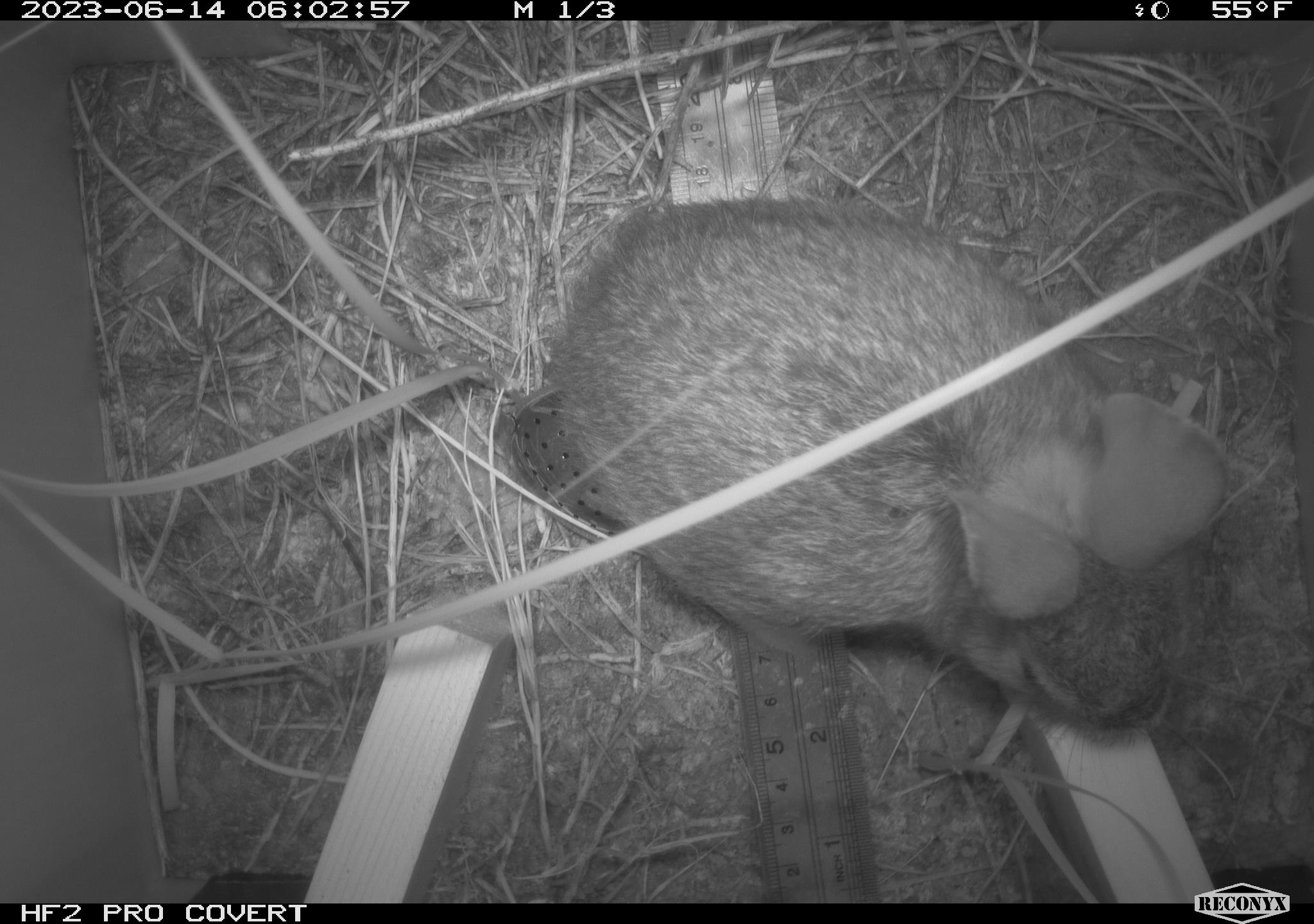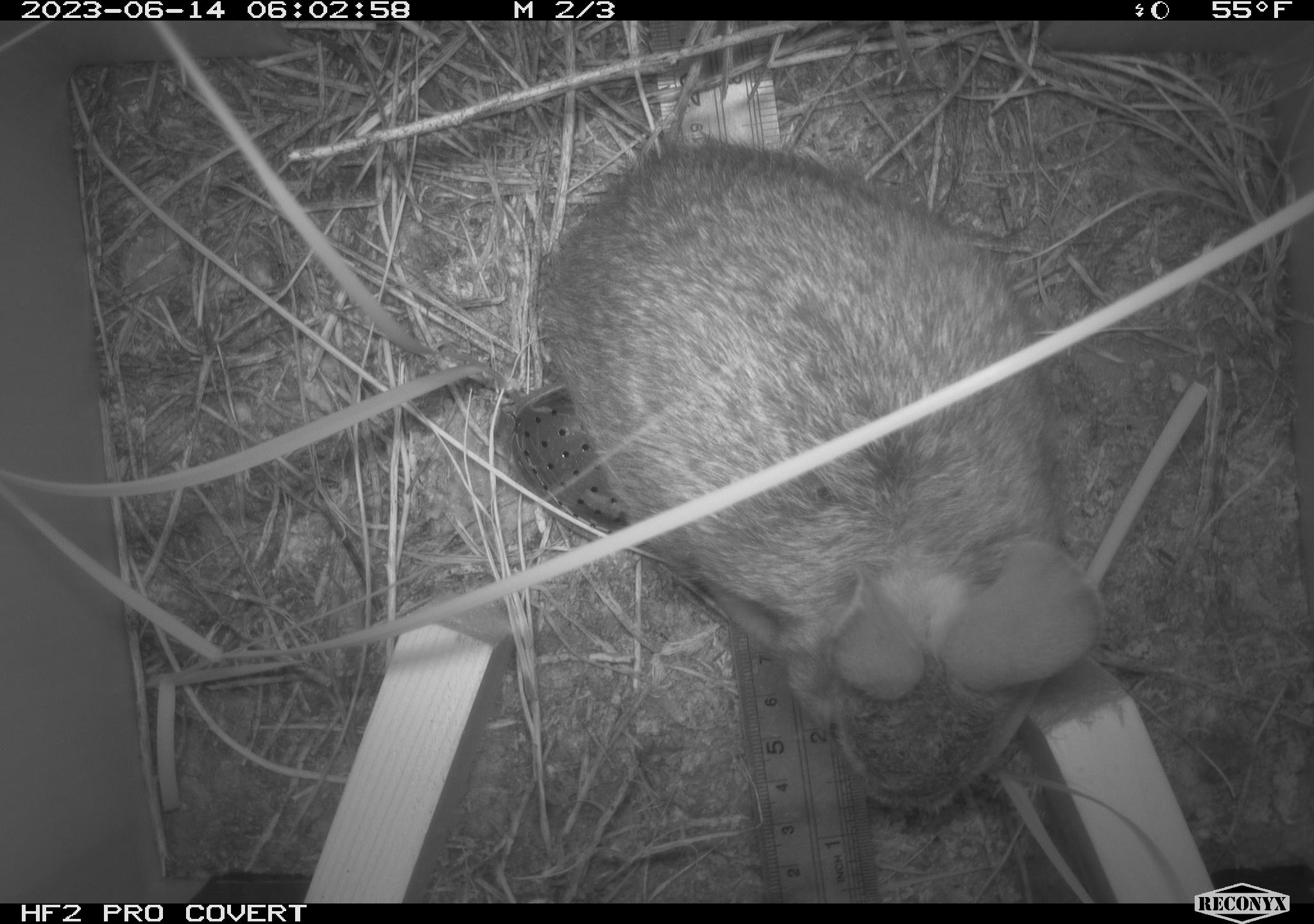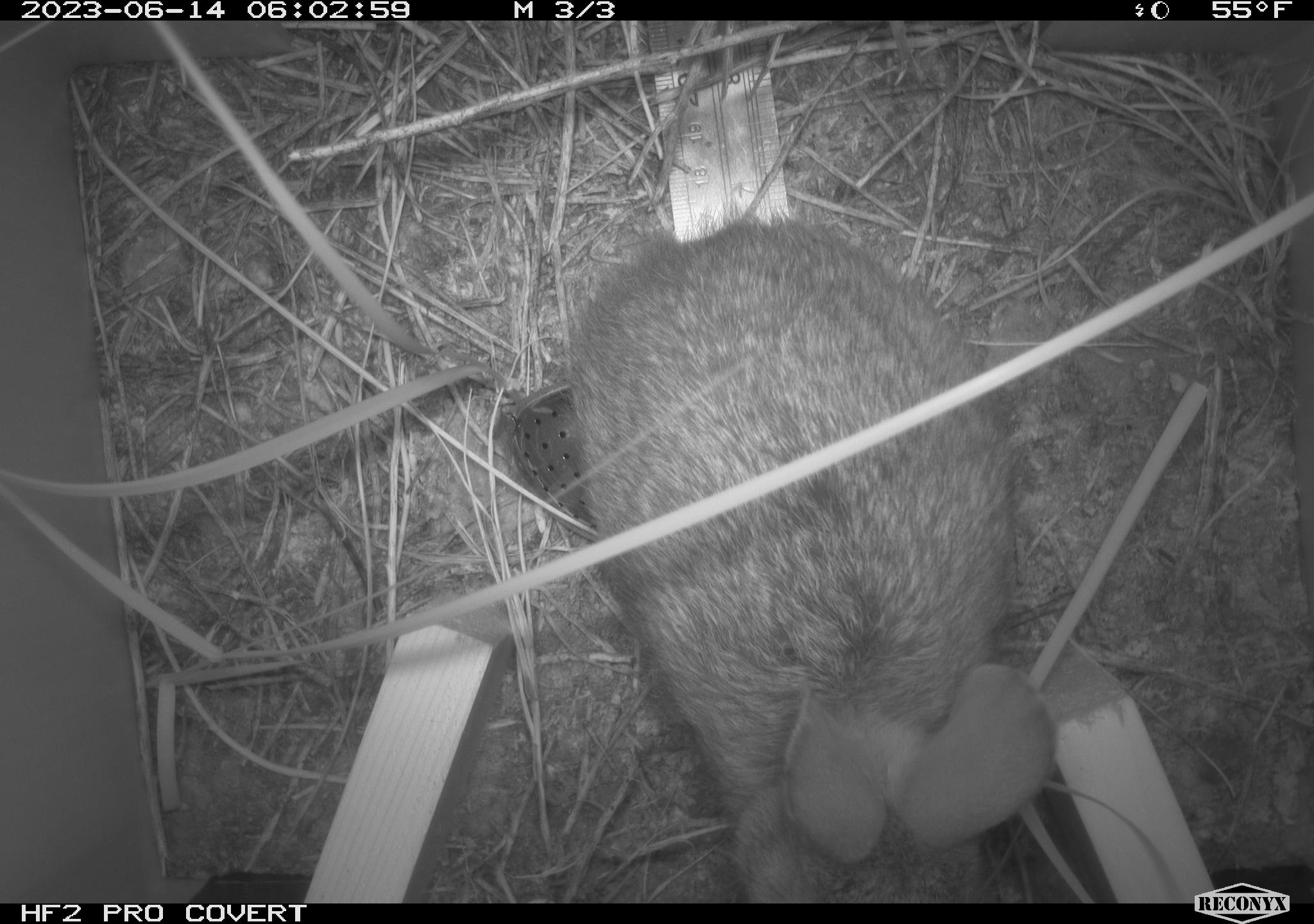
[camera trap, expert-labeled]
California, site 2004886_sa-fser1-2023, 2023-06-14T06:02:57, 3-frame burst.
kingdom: Animalia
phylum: Chordata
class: Mammalia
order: Lagomorpha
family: Leporidae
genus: Sylvilagus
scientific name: Sylvilagus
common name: cottontail rabbits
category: sylvilagus species